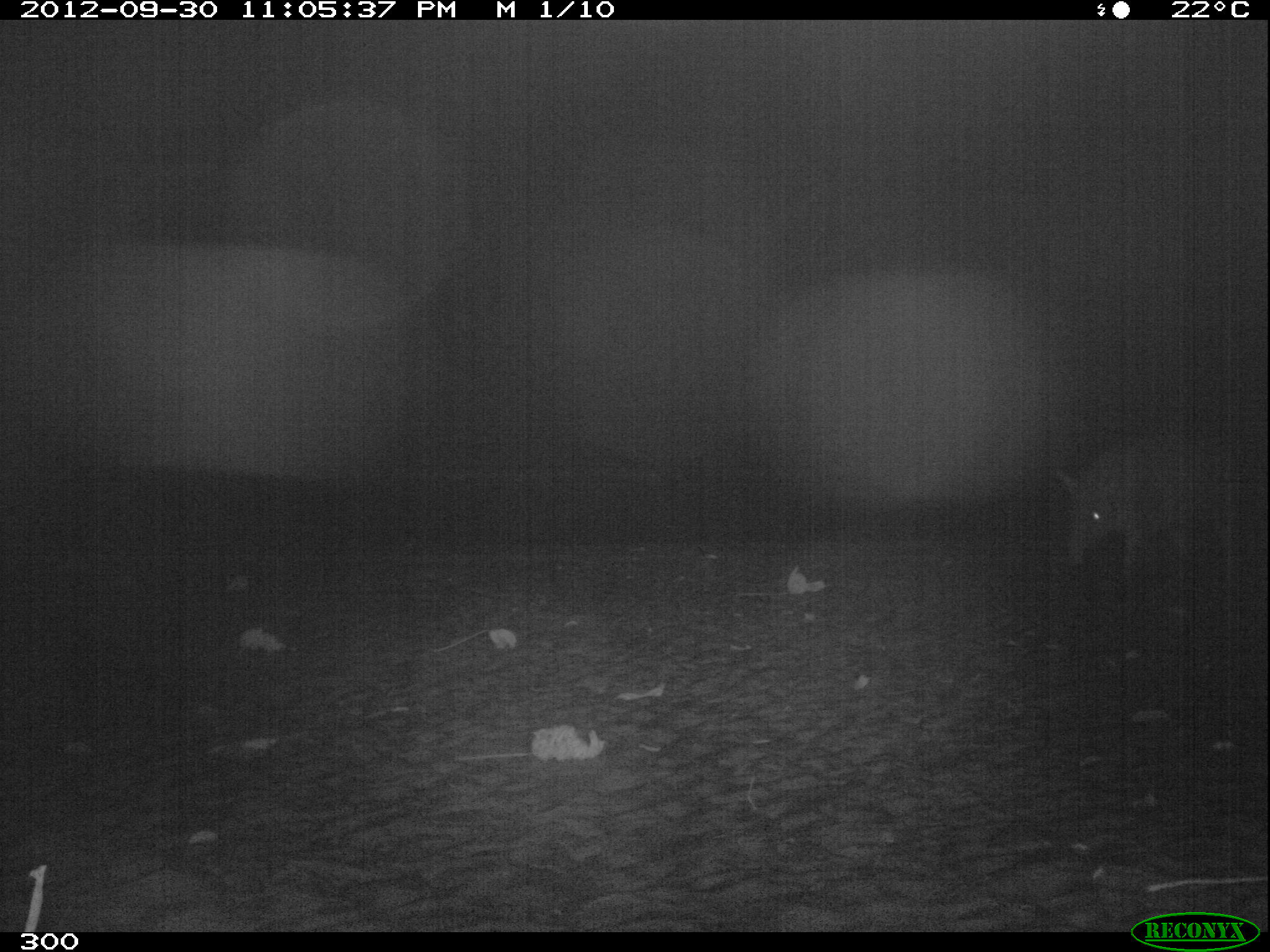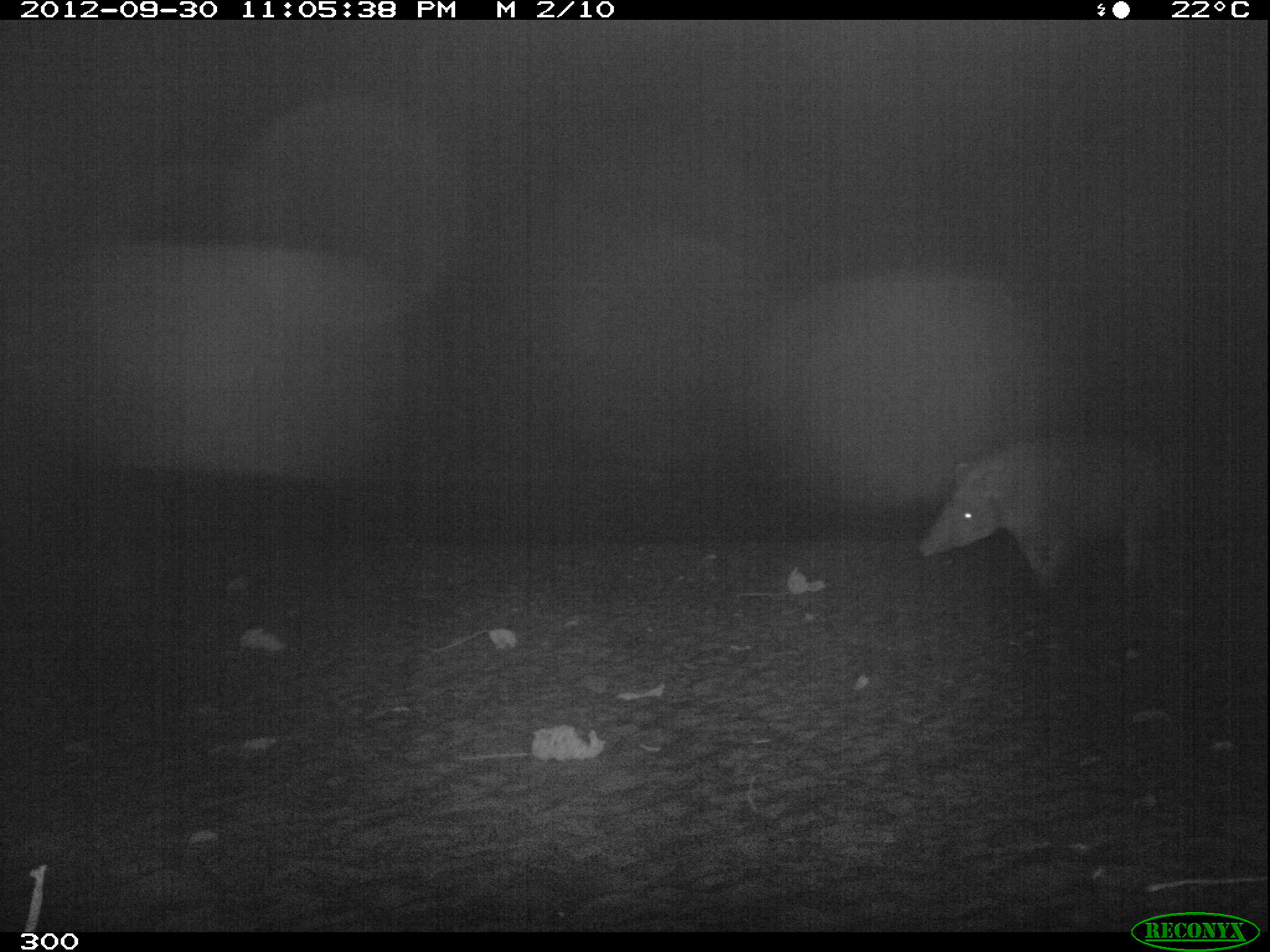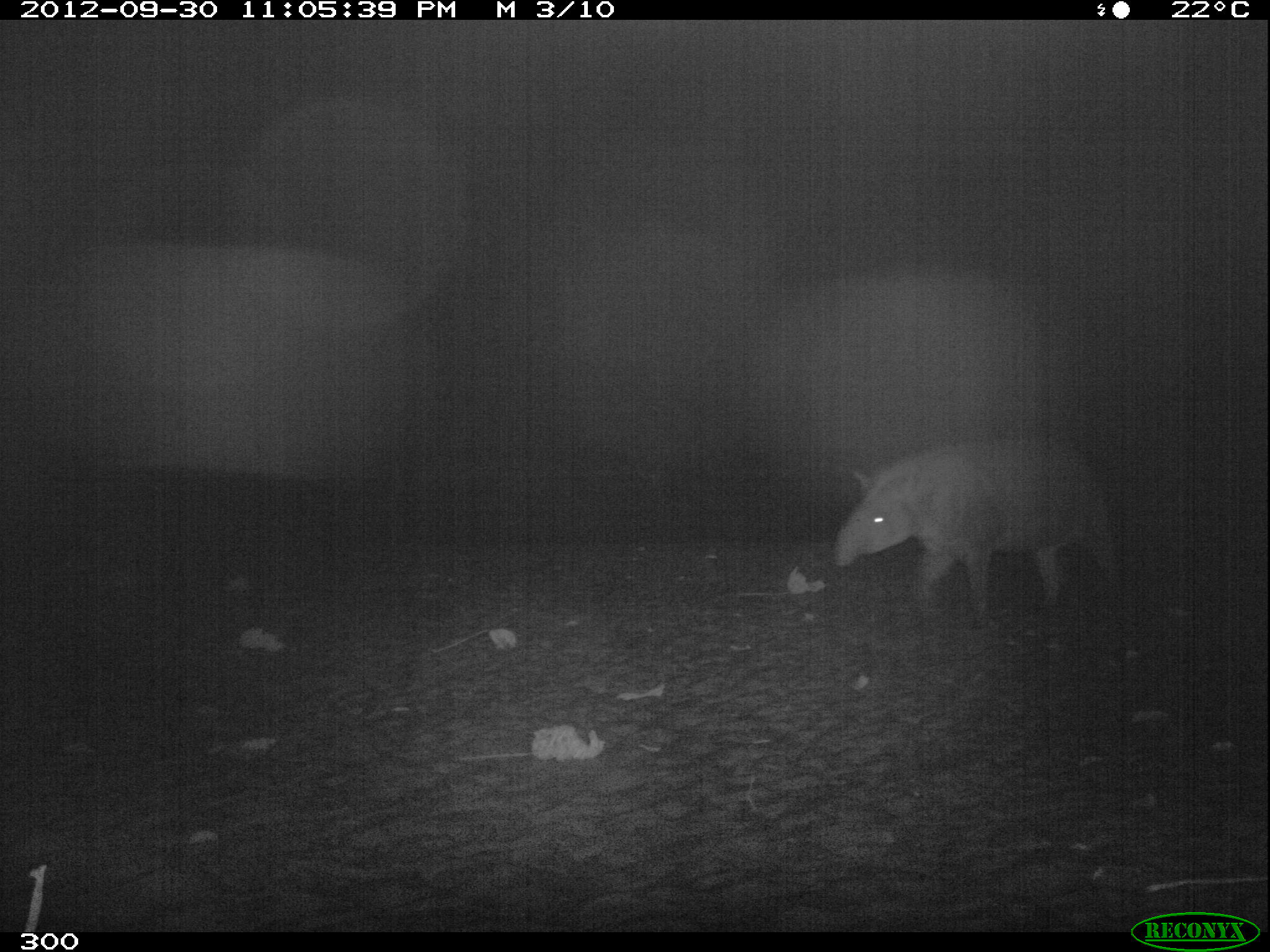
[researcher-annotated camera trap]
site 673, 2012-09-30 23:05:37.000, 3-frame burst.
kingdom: Animalia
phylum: Chordata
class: Mammalia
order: Perissodactyla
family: Tapiridae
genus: Tapirus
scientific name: Tapirus terrestris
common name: south american tapir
Tapirus terrestris (south american tapir).